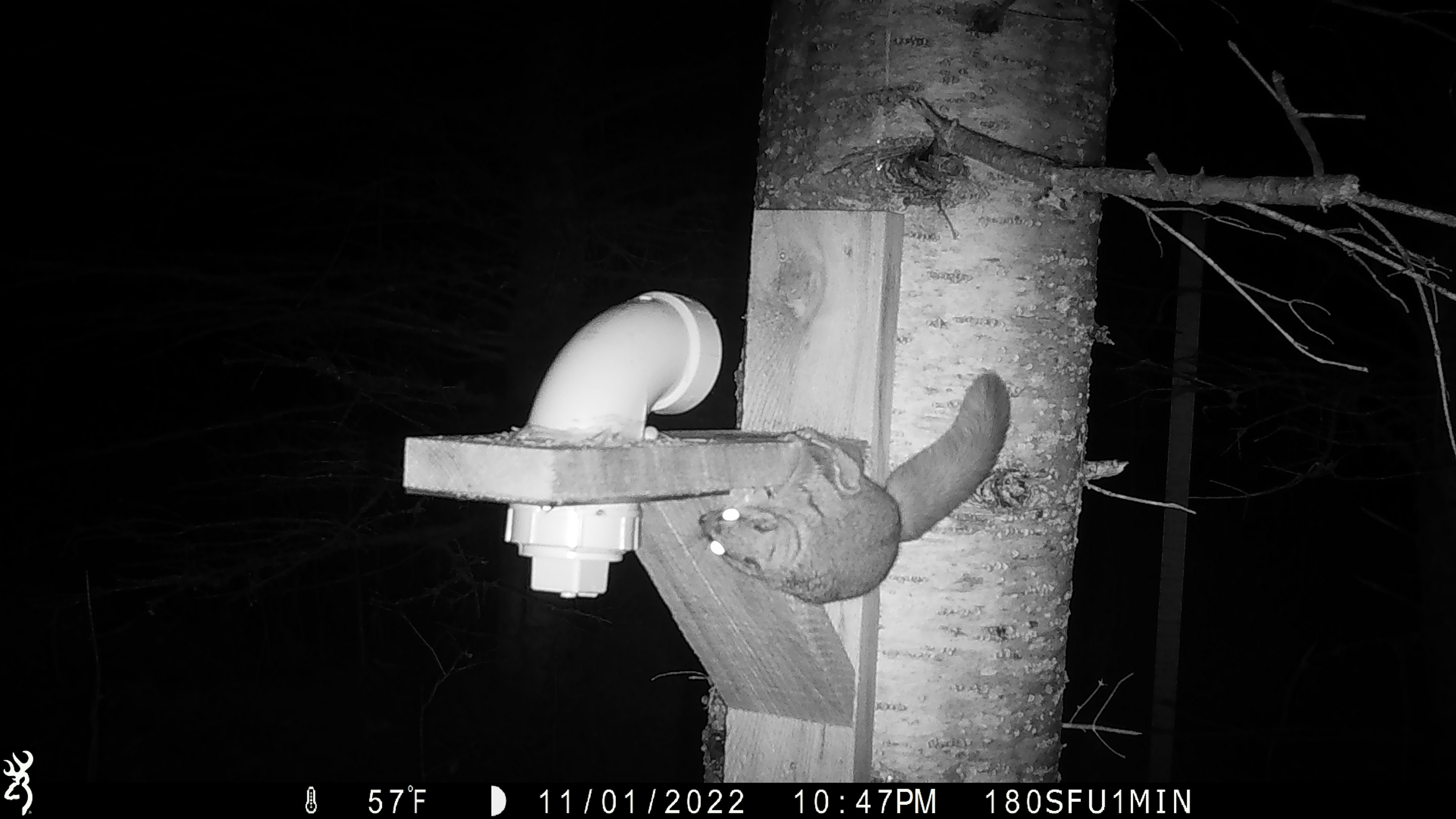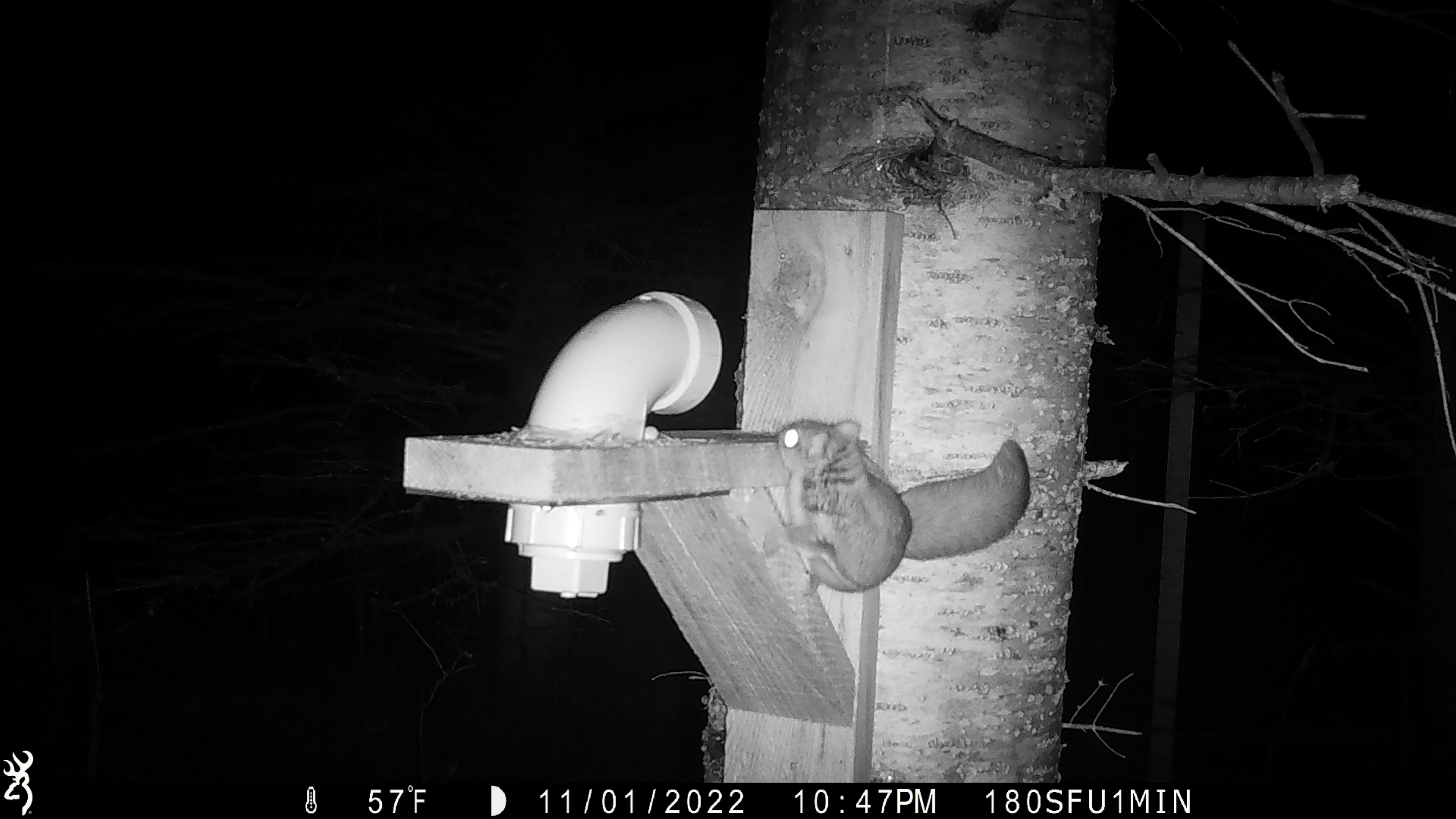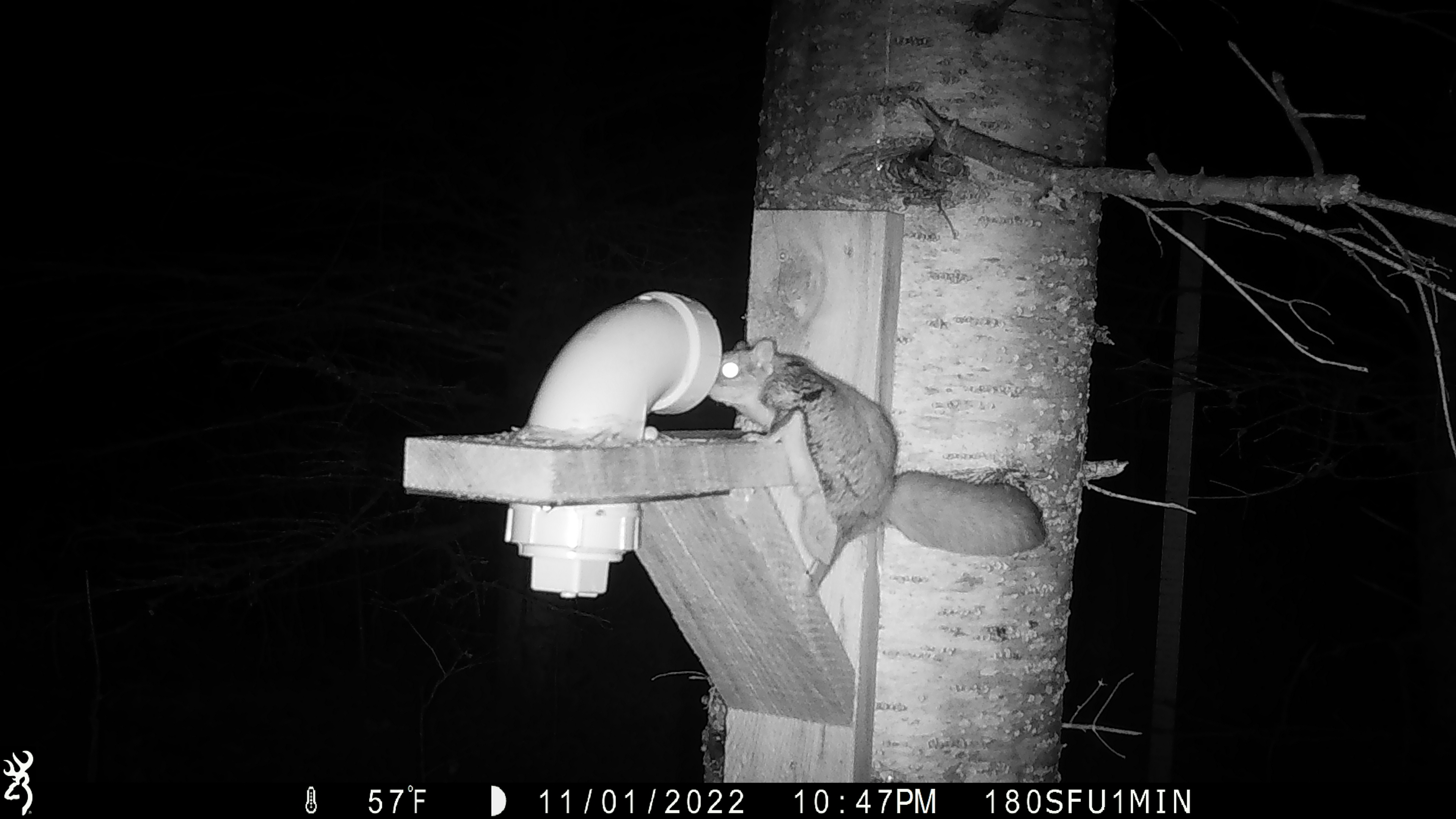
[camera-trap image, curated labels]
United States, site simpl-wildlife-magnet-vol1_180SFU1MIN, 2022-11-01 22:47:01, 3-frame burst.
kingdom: Animalia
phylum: Chordata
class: Mammalia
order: Rodentia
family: Sciuridae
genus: Glaucomys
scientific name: Glaucomys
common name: flying squirrel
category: flying squirrel sp.